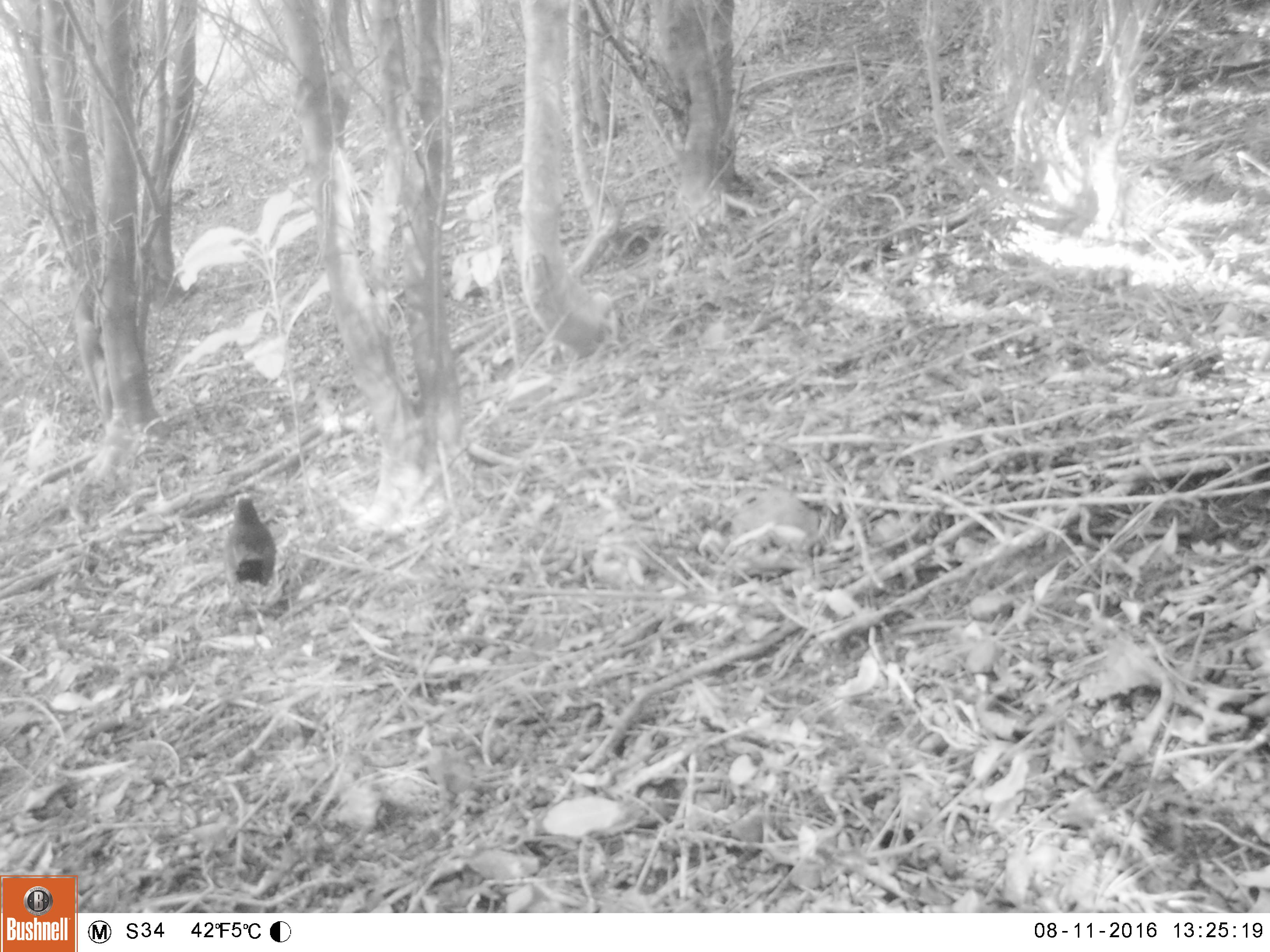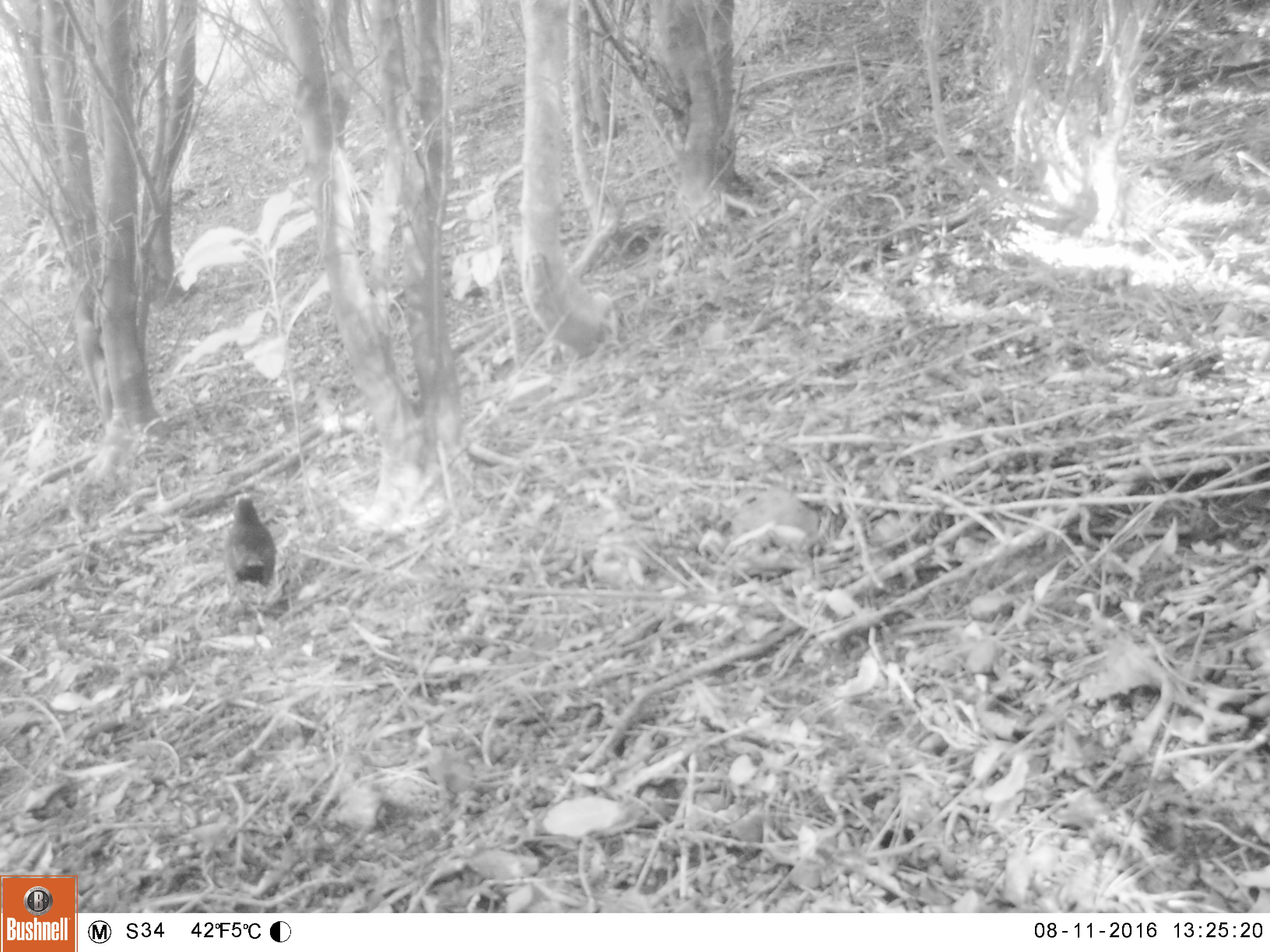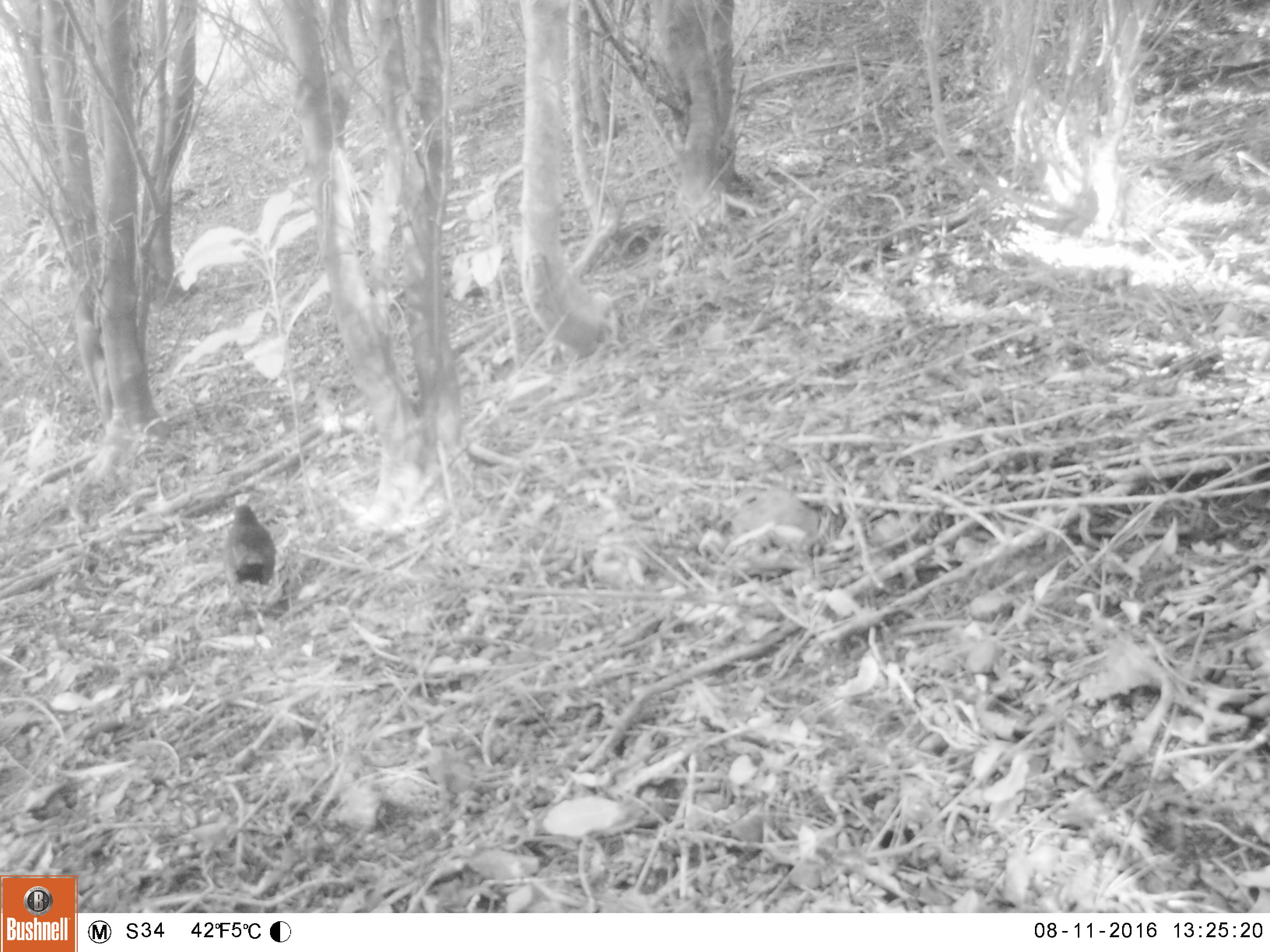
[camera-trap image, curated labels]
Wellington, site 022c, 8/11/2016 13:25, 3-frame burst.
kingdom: Animalia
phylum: Chordata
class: Aves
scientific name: Aves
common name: bird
Bird (Aves).